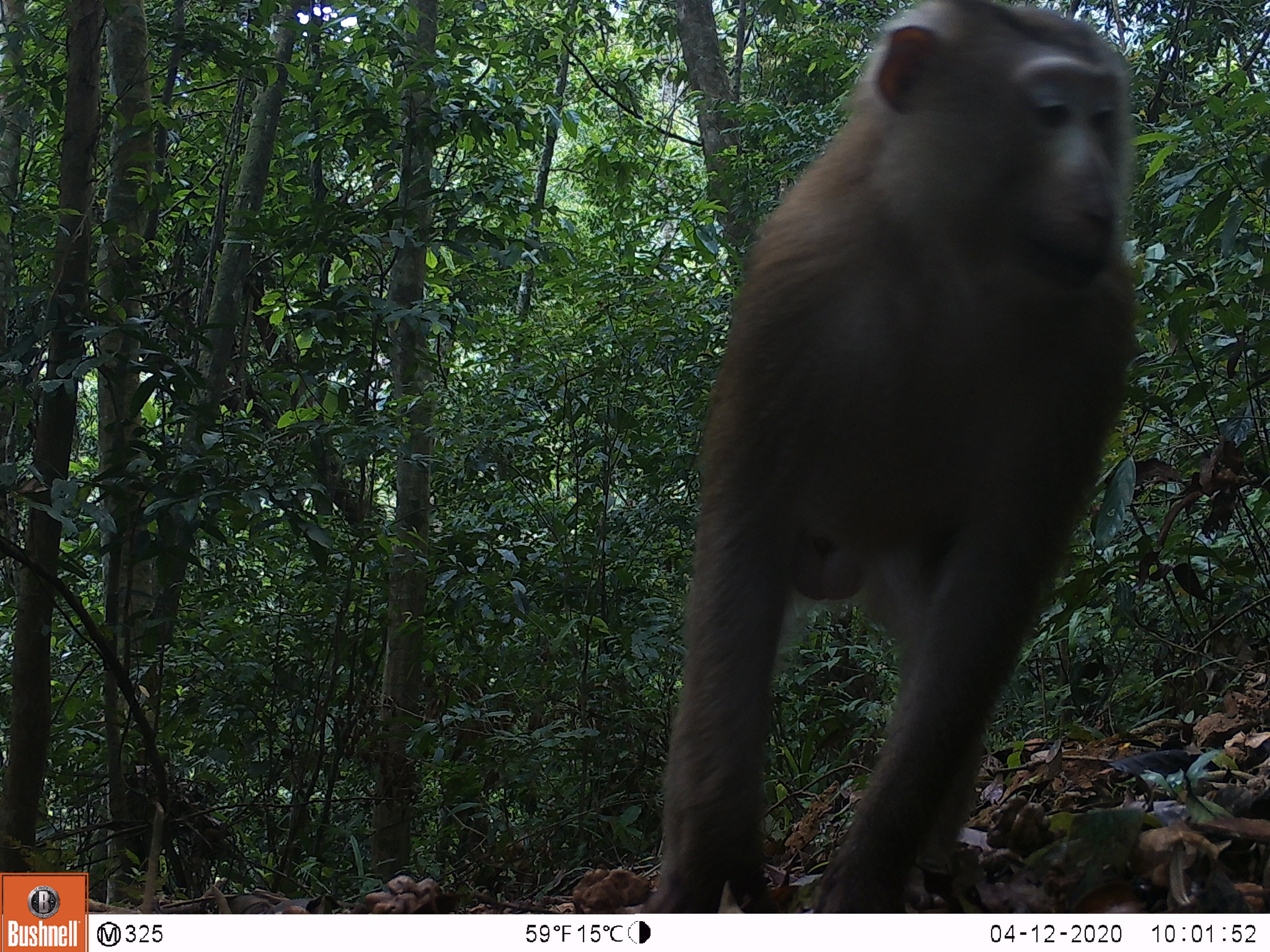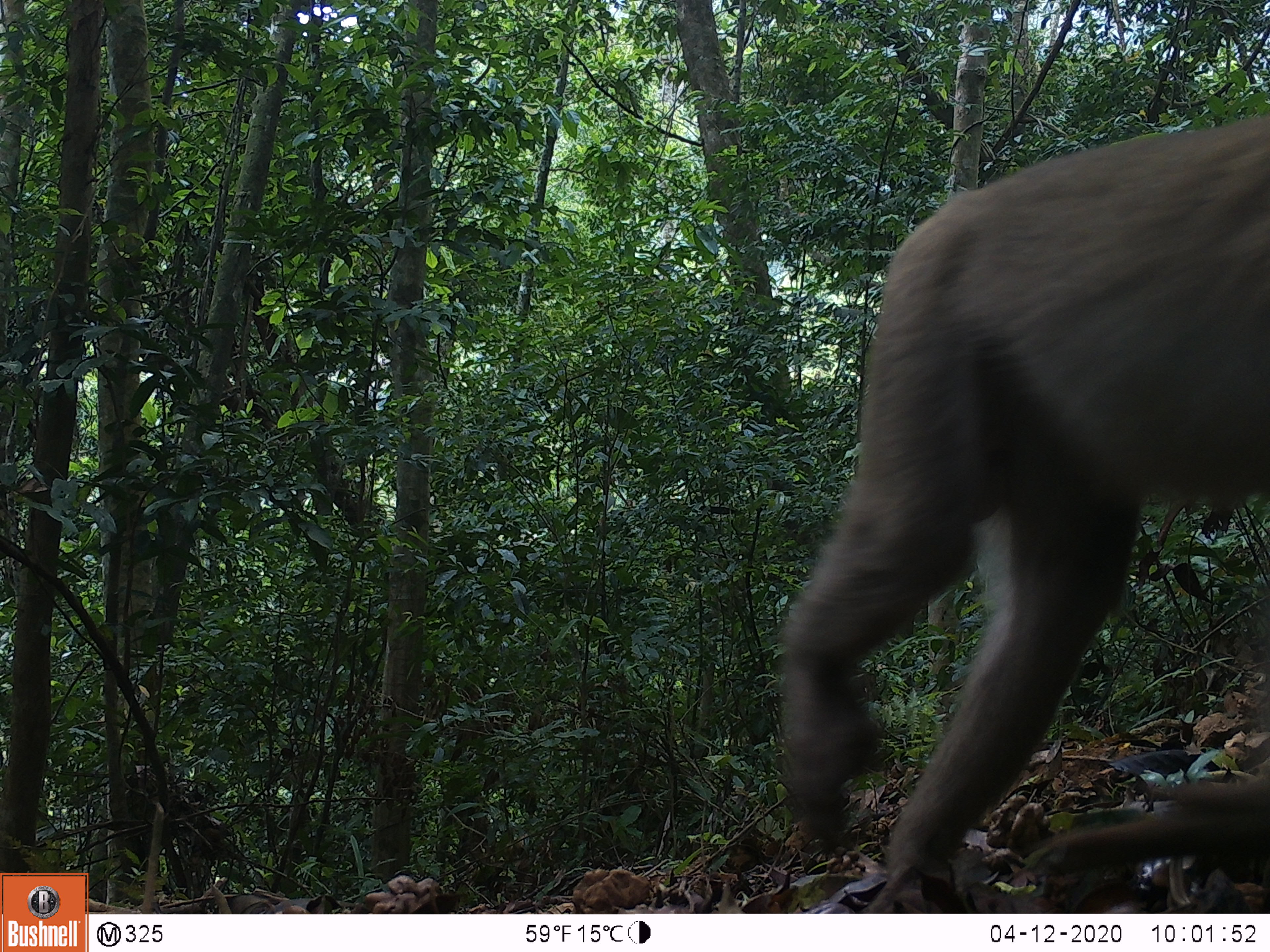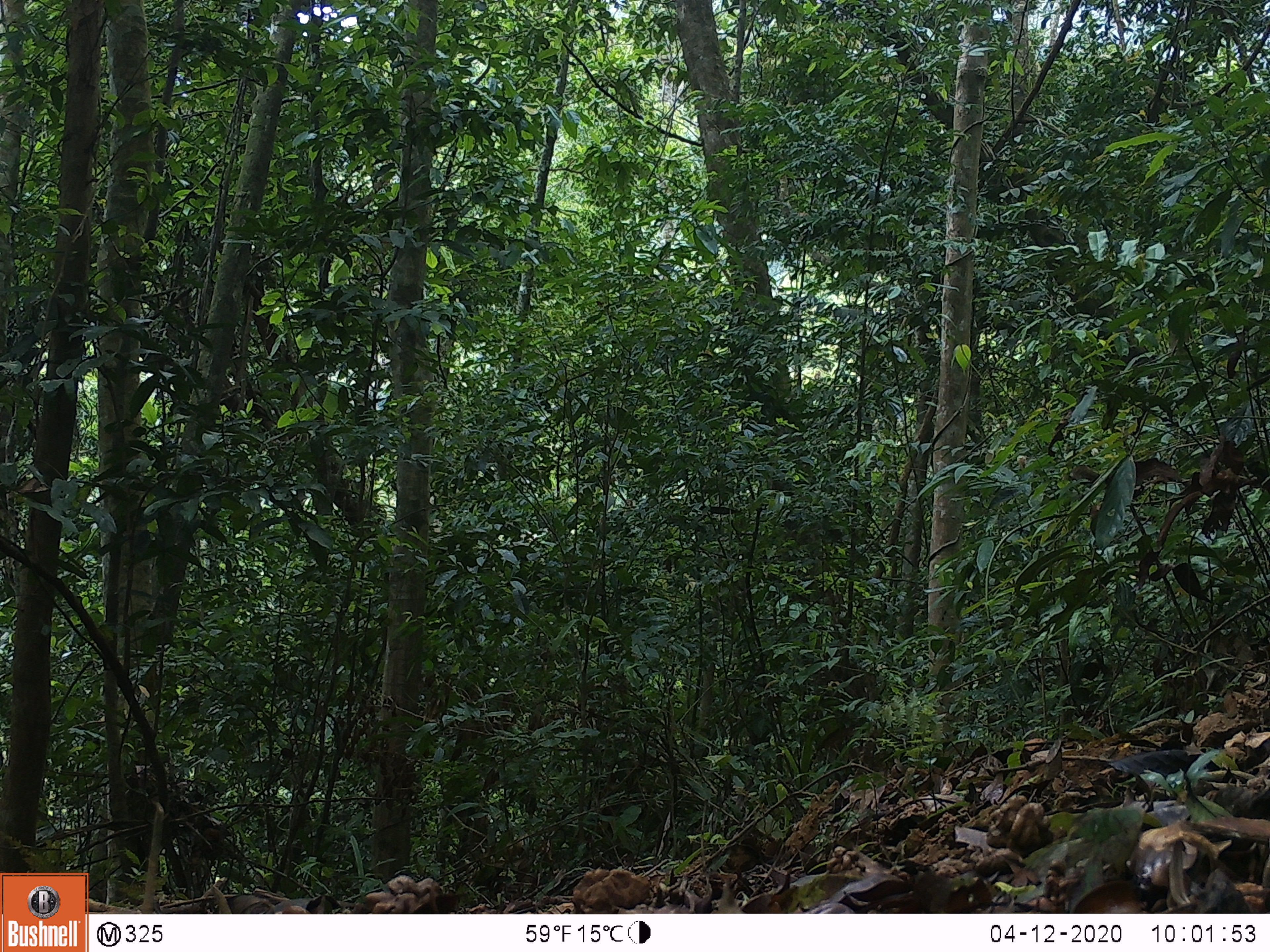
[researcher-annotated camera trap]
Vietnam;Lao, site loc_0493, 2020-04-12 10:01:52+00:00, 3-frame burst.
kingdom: Animalia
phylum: Chordata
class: Mammalia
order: Primates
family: Cercopithecidae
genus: Macaca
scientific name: Macaca nemestrina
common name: pig-tailed macaque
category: pig tailed macaque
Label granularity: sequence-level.